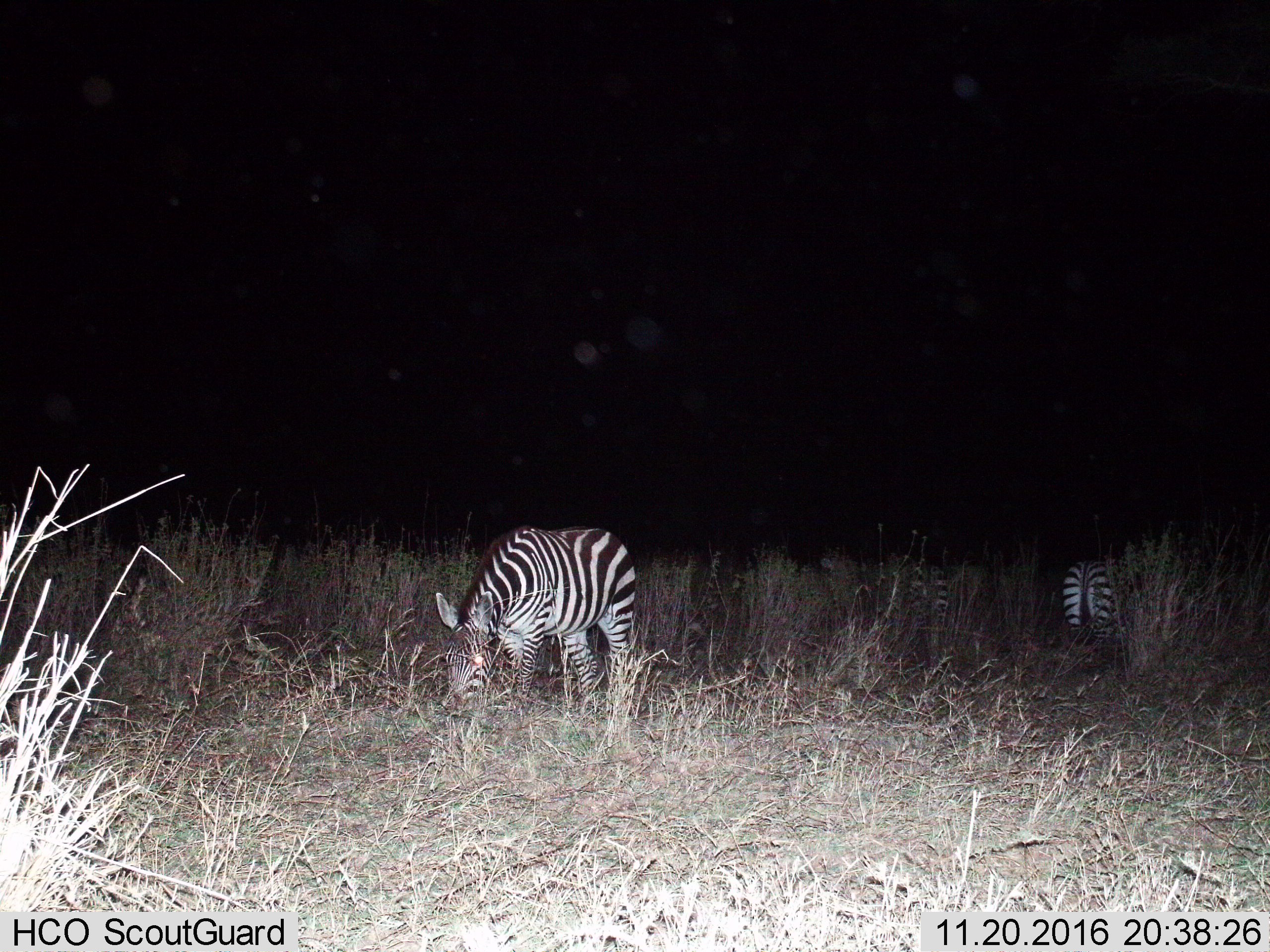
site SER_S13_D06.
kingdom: Animalia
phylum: Chordata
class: Mammalia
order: Perissodactyla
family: Equidae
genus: Equus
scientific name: Equus quagga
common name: plains zebra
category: zebraplains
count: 2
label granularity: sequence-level